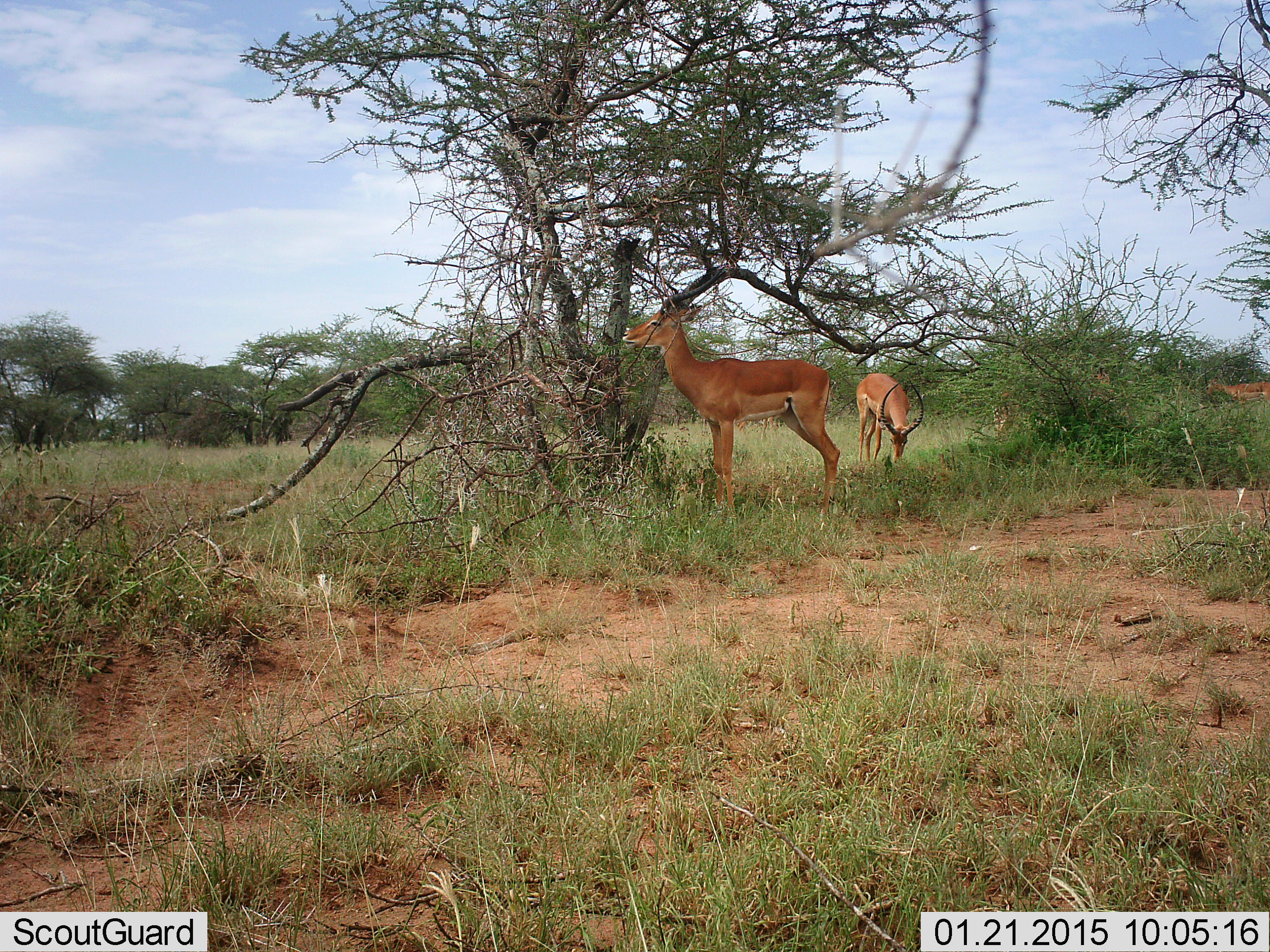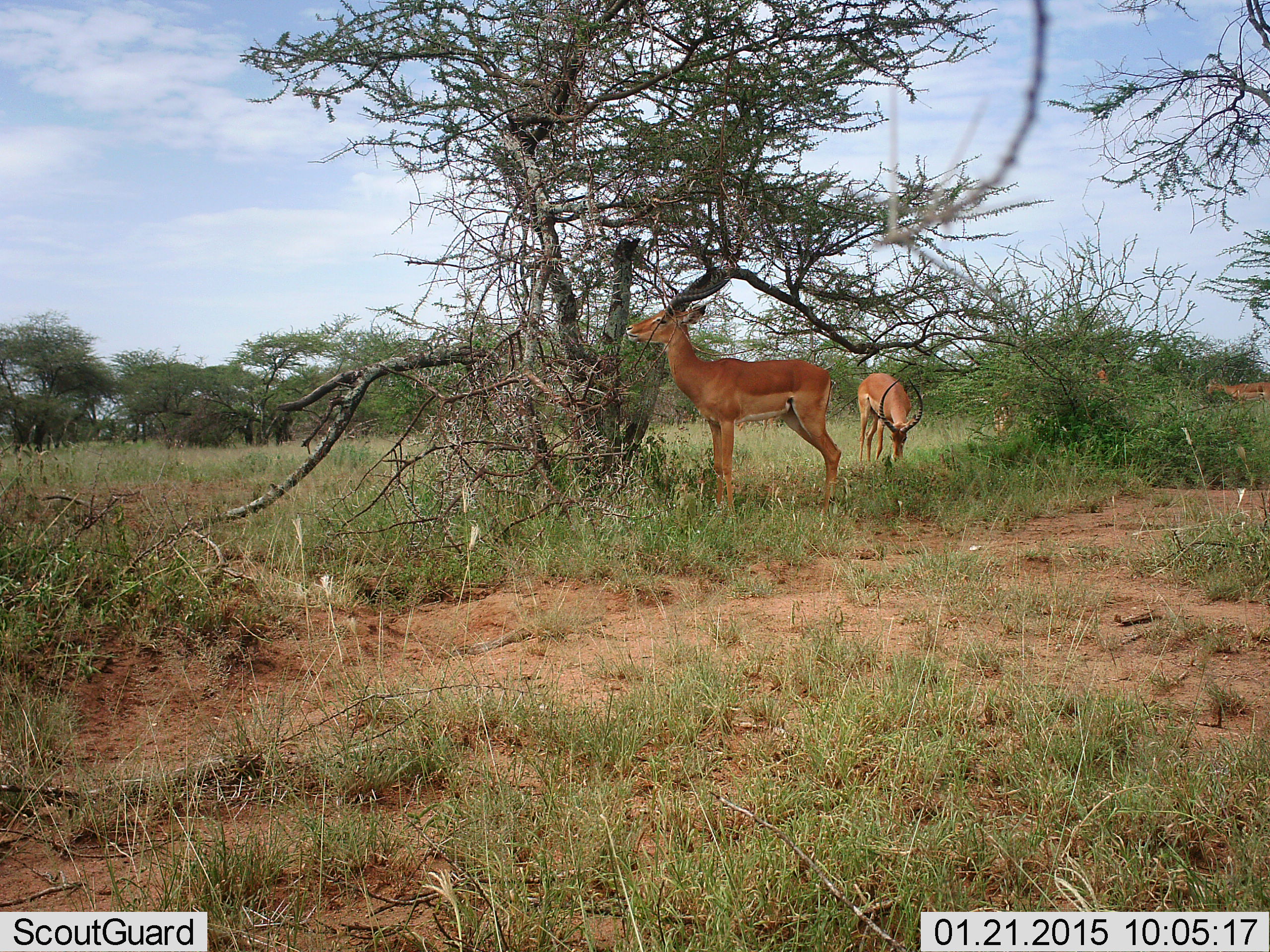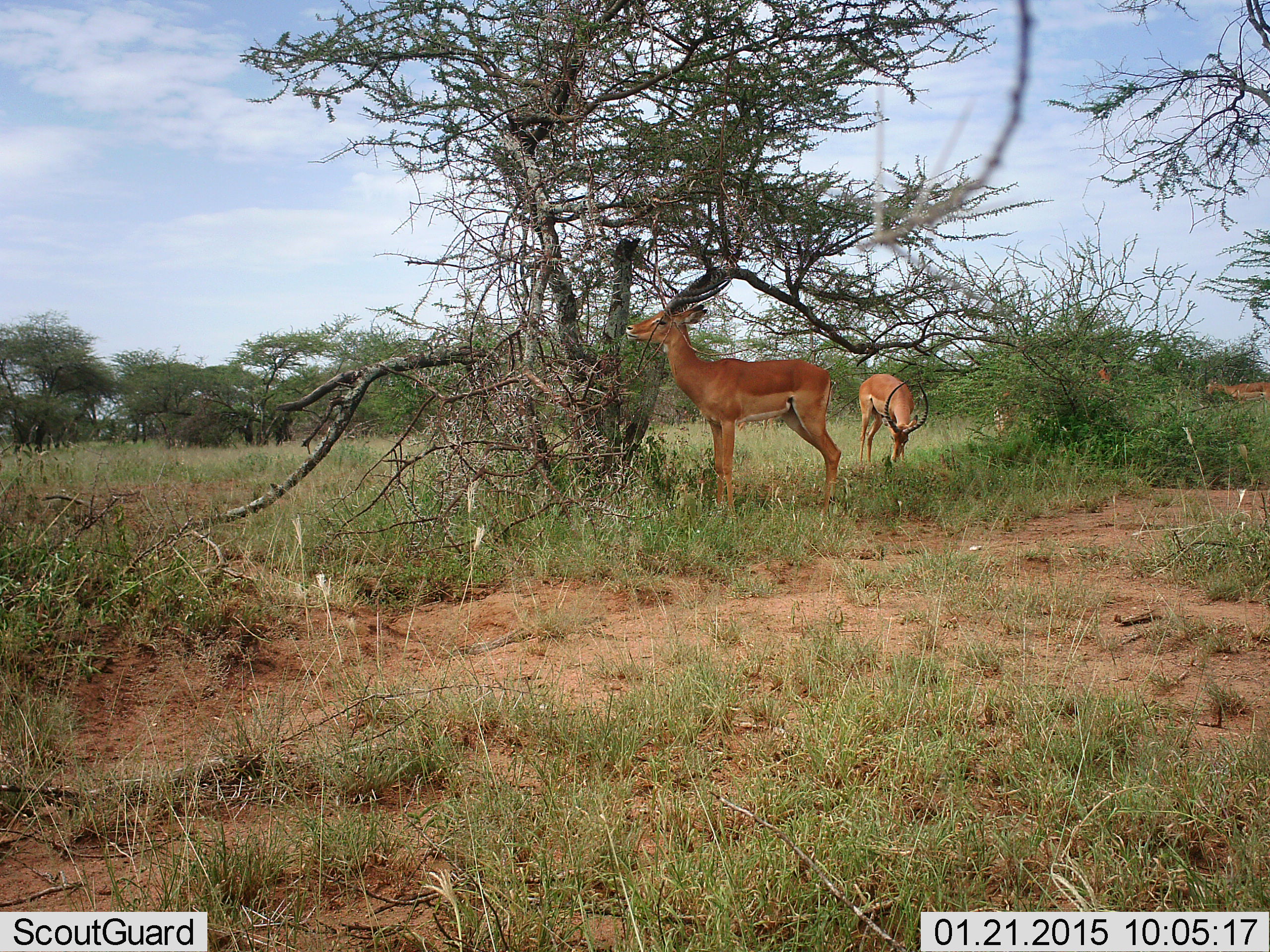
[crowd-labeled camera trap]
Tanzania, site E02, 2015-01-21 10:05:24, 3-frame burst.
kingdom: Animalia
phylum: Chordata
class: Mammalia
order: Artiodactyla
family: Bovidae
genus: Aepyceros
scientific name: Aepyceros melampus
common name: impala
Impala (Aepyceros melampus), count 4. Behavior (volunteer vote fractions): standing 60%, resting 0%, moving 10%, interacting 0%. Young present (vote fraction): 0%. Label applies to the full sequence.